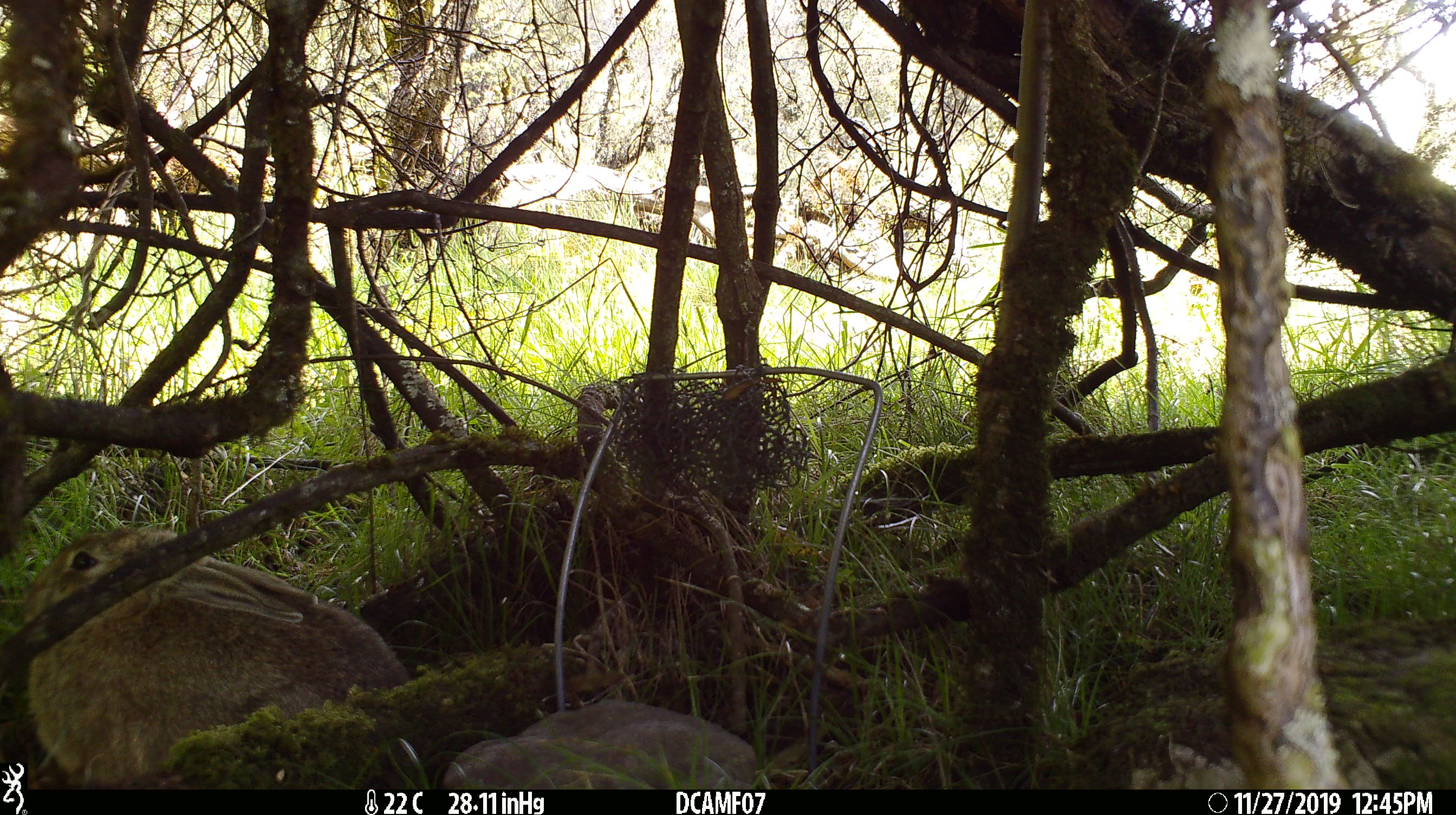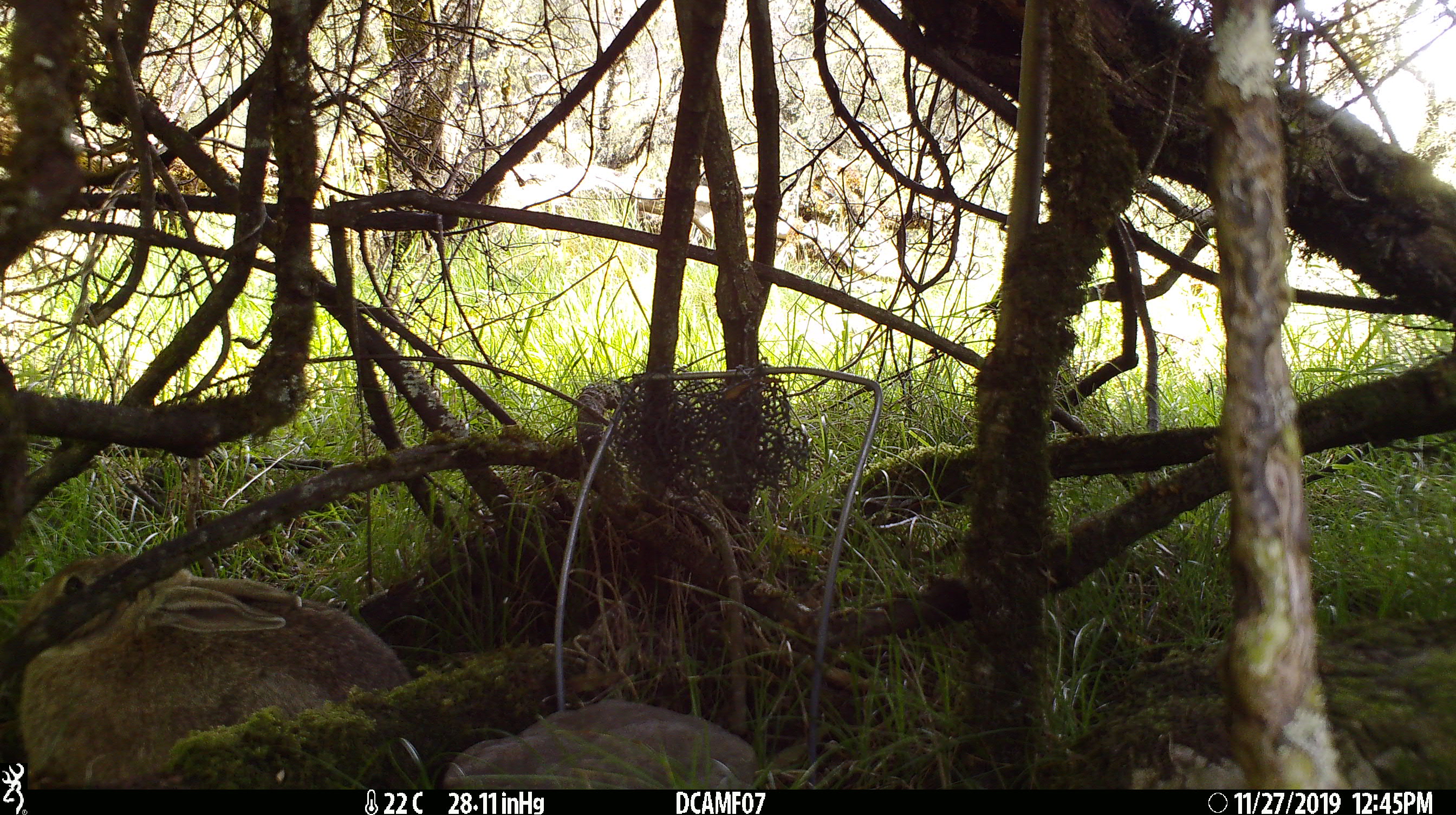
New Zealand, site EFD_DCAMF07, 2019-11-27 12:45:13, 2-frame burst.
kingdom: Animalia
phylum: Chordata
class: Mammalia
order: Lagomorpha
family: Leporidae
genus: Oryctolagus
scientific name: Oryctolagus cuniculus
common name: european rabbit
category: rabbit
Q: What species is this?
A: Rabbit (european rabbit) (Oryctolagus cuniculus).